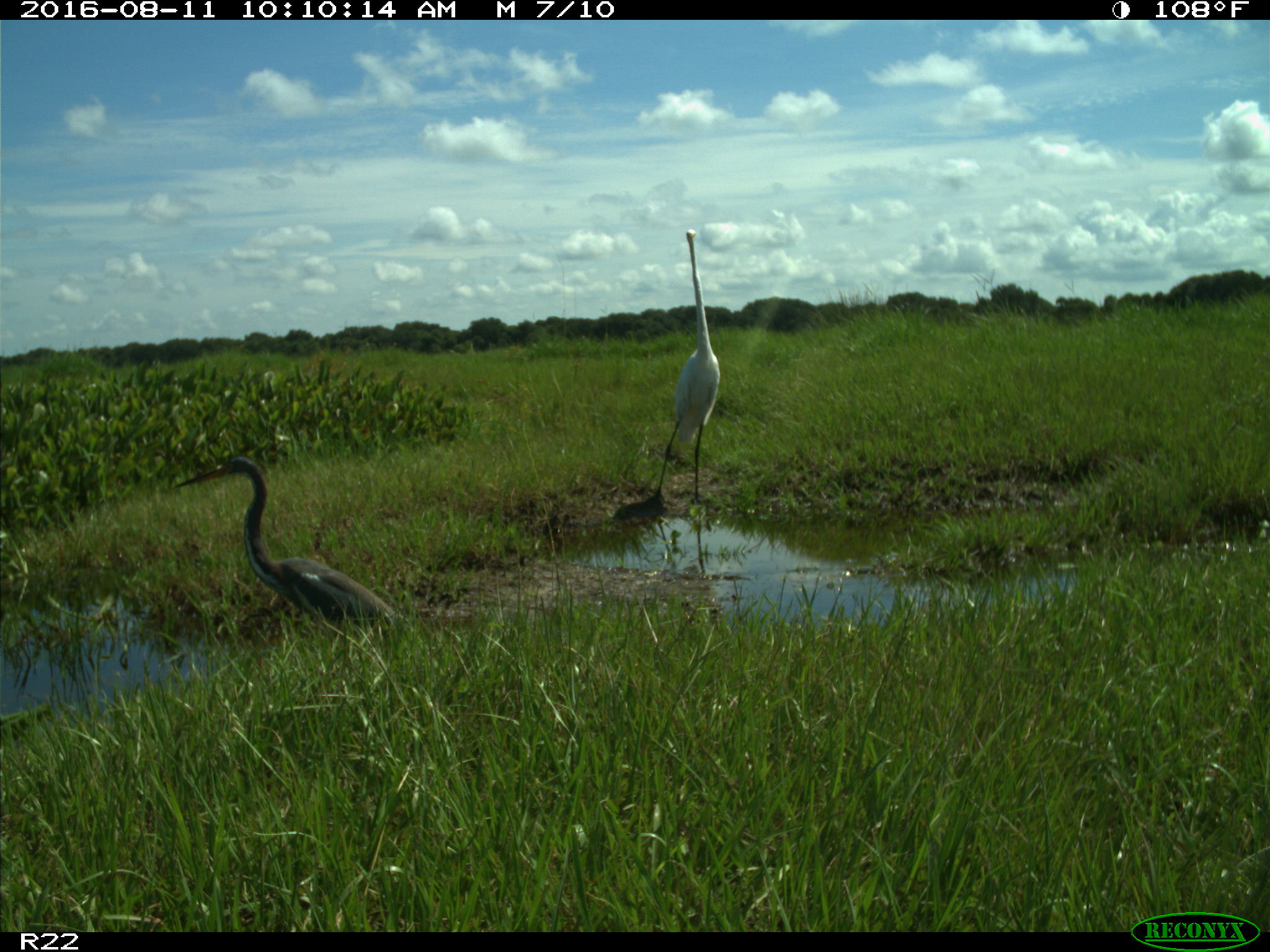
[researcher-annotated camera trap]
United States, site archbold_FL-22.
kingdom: Animalia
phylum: Chordata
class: Aves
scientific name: Aves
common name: birds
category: unidentified bird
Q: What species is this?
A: Unidentified bird (birds) (Aves).